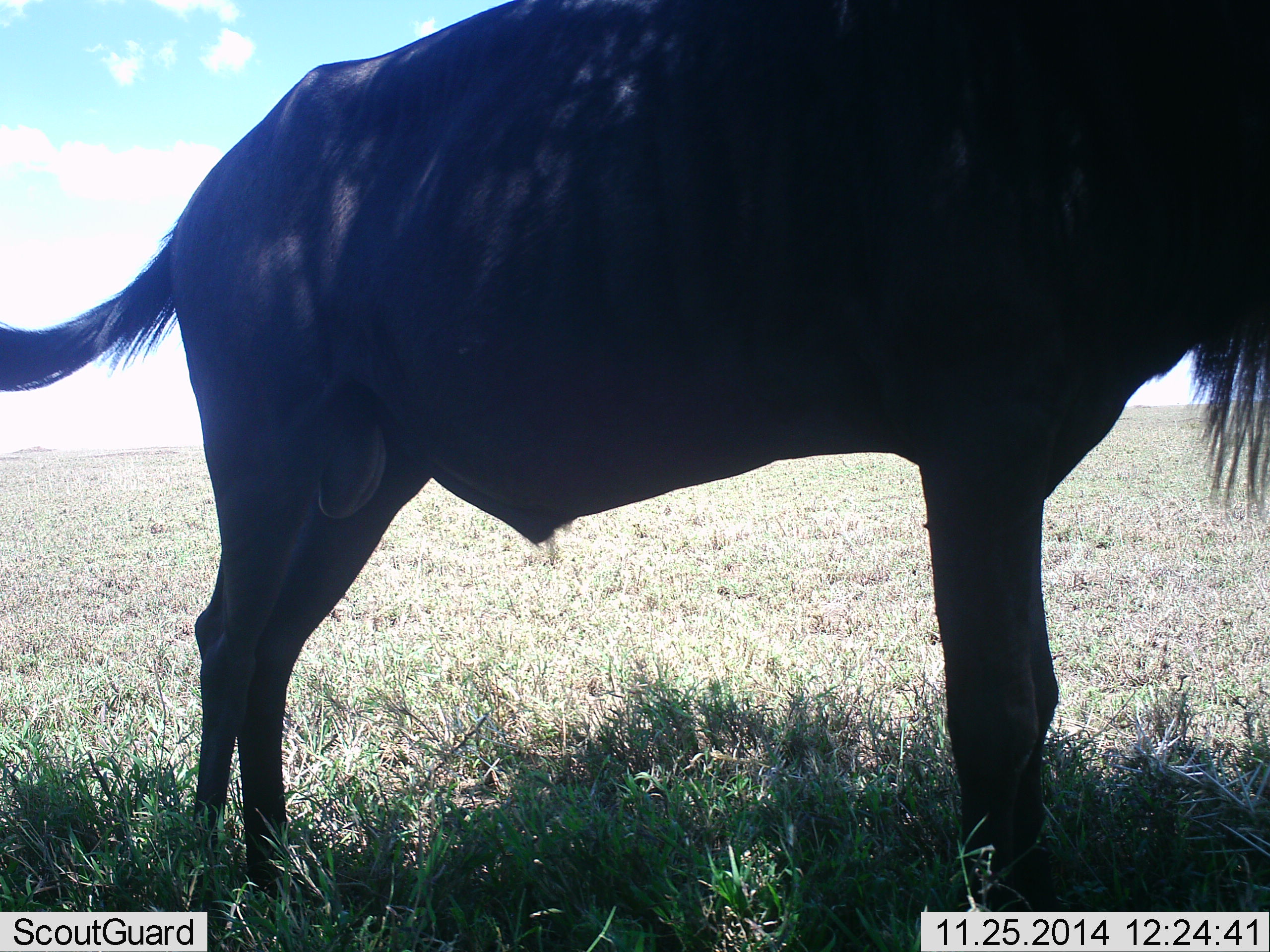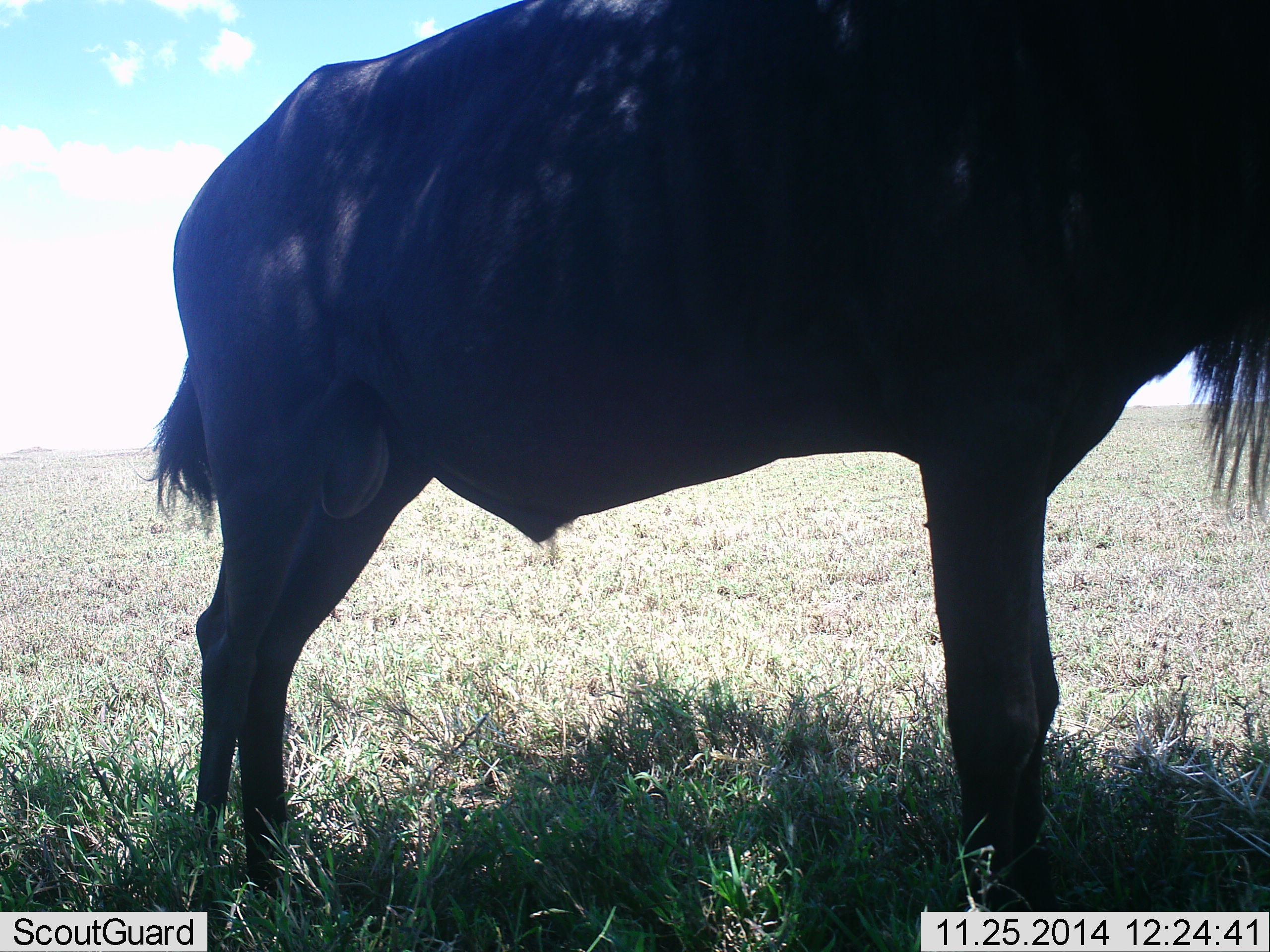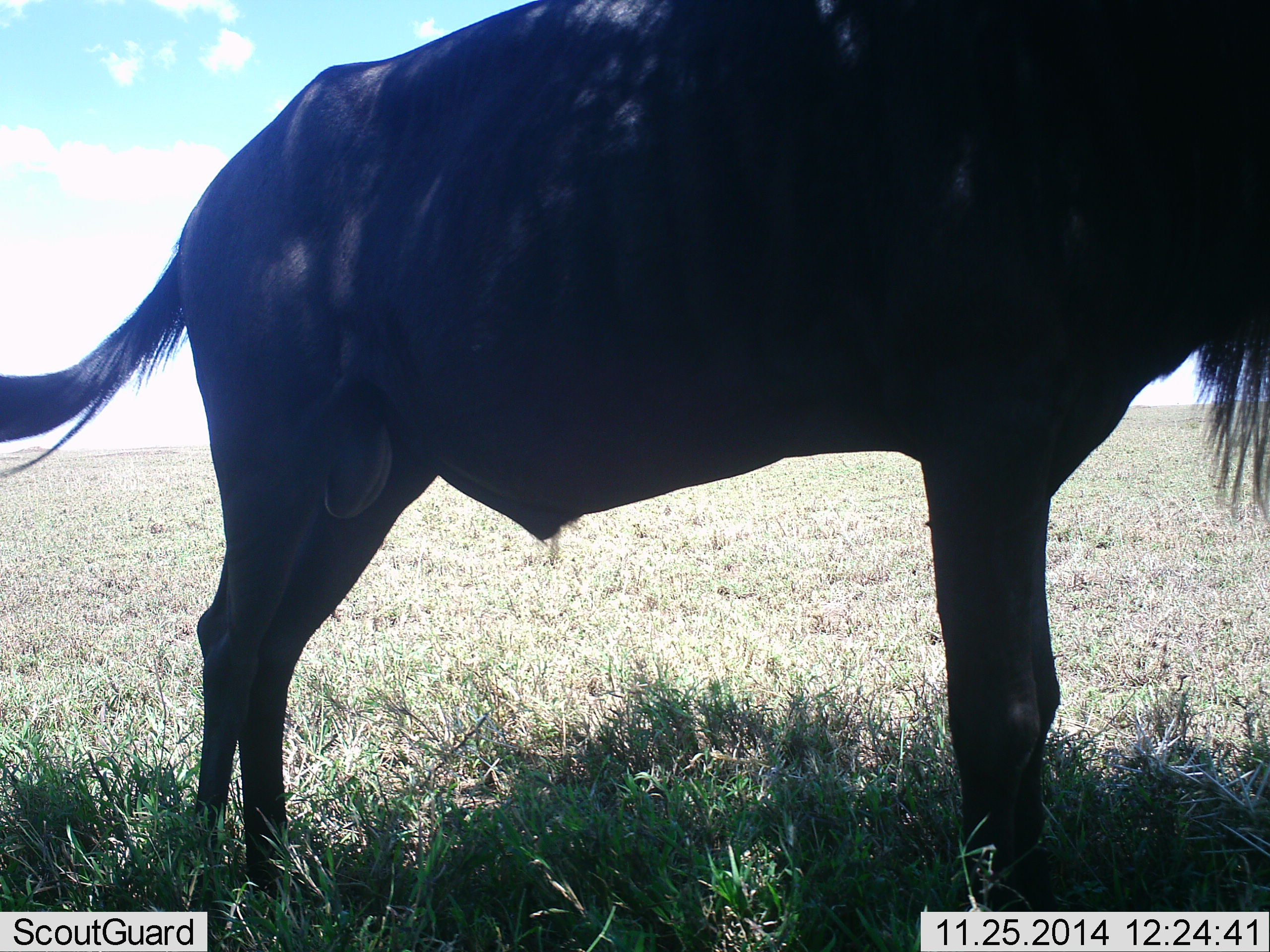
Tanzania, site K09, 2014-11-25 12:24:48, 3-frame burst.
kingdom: Animalia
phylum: Chordata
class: Mammalia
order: Artiodactyla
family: Bovidae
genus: Connochaetes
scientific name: Connochaetes taurinus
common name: blue wildebeest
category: wildebeest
Wildebeest (blue wildebeest) (Connochaetes taurinus), count 1. Behavior (volunteer vote fractions): standing 100%, resting 0%, moving 0%, interacting 0%. Young present (vote fraction): 0%. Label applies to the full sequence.